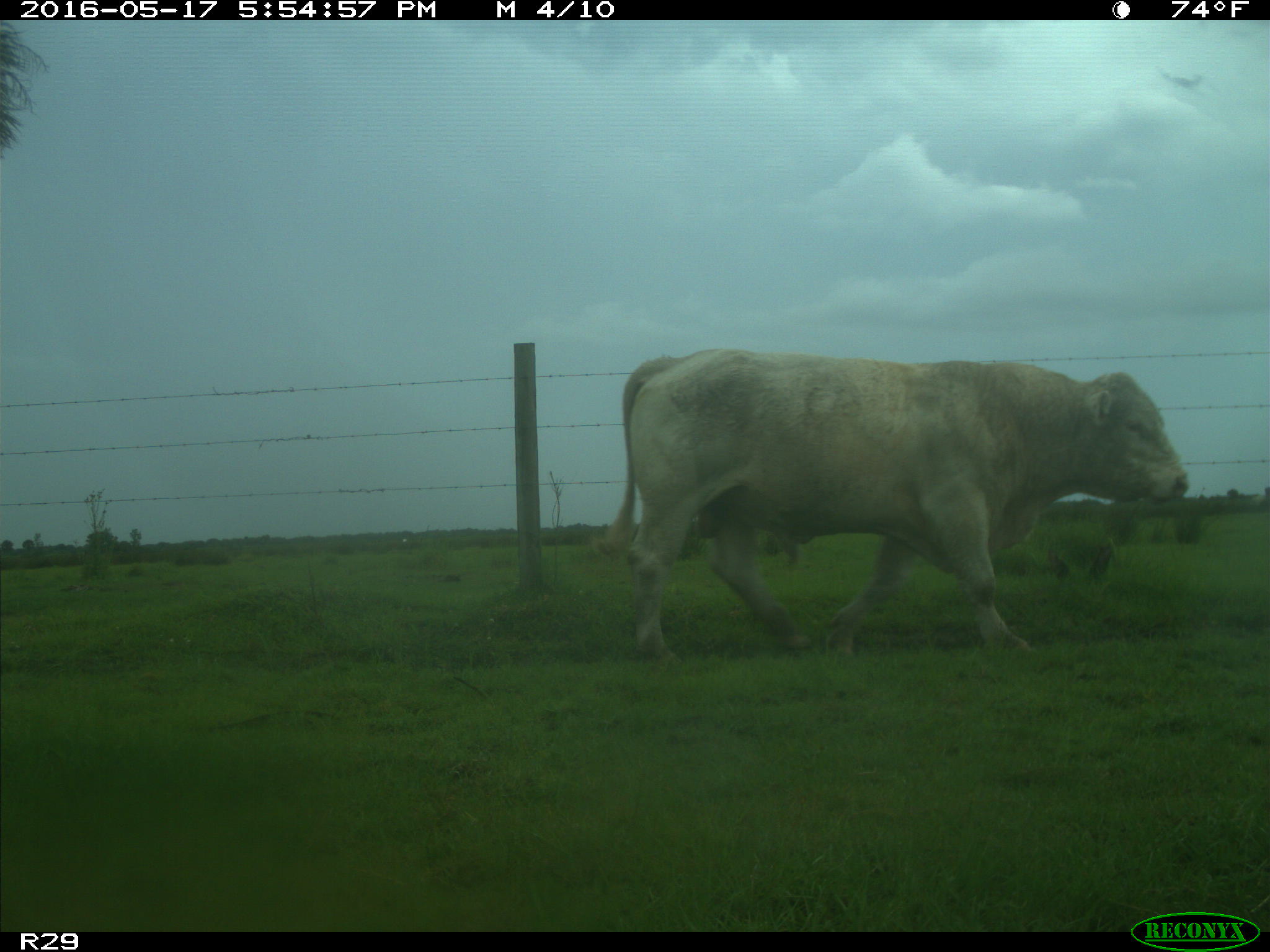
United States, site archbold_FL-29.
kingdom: Animalia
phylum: Chordata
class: Mammalia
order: Artiodactyla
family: Bovidae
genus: Bos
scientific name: Bos taurus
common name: domestic cow